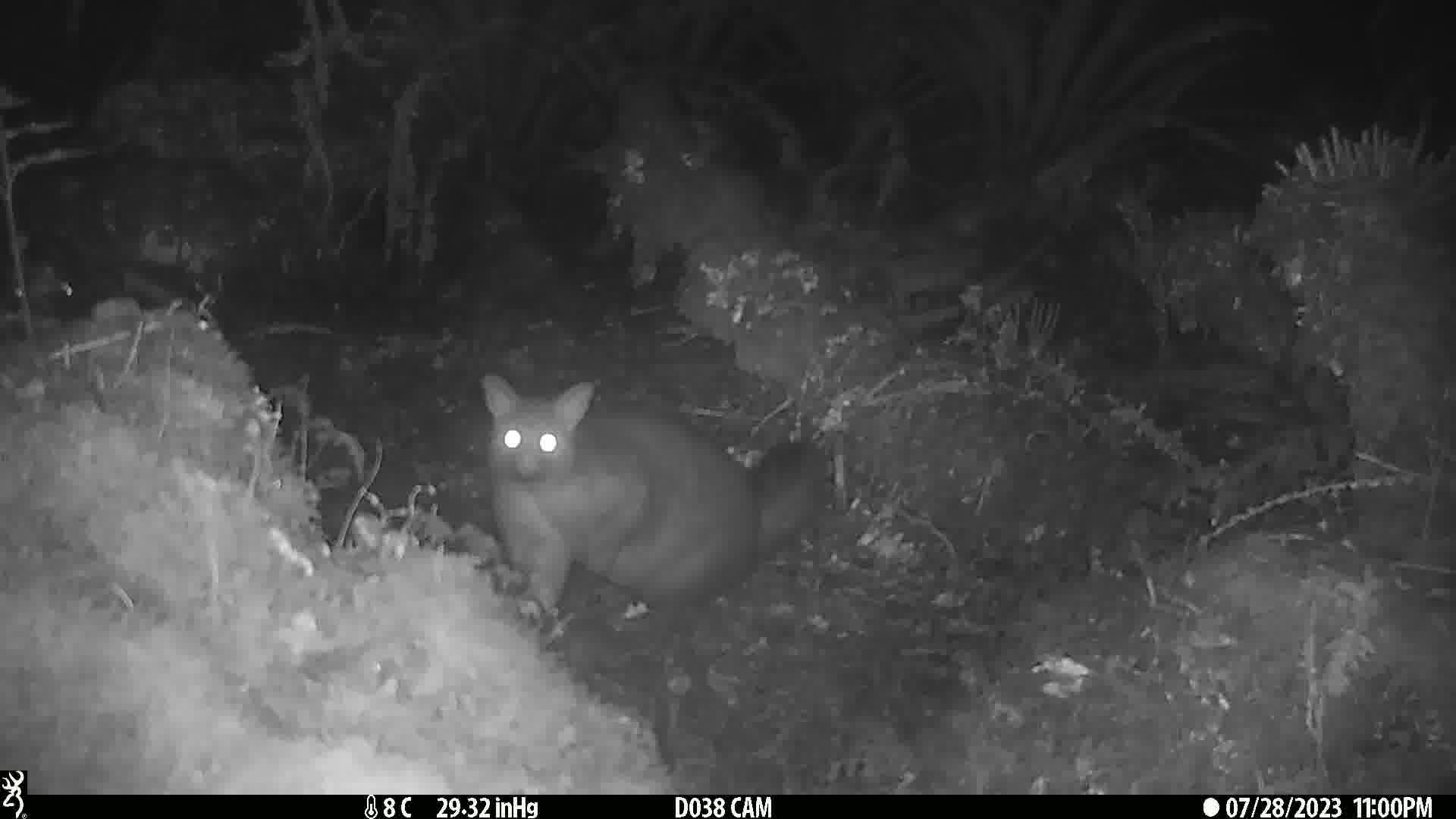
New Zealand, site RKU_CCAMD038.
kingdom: Animalia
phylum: Chordata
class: Mammalia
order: Diprotodontia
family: Phalangeridae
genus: Trichosurus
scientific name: Trichosurus vulpecula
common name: common brushtail possum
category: possum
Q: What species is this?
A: Possum (common brushtail possum) (Trichosurus vulpecula).